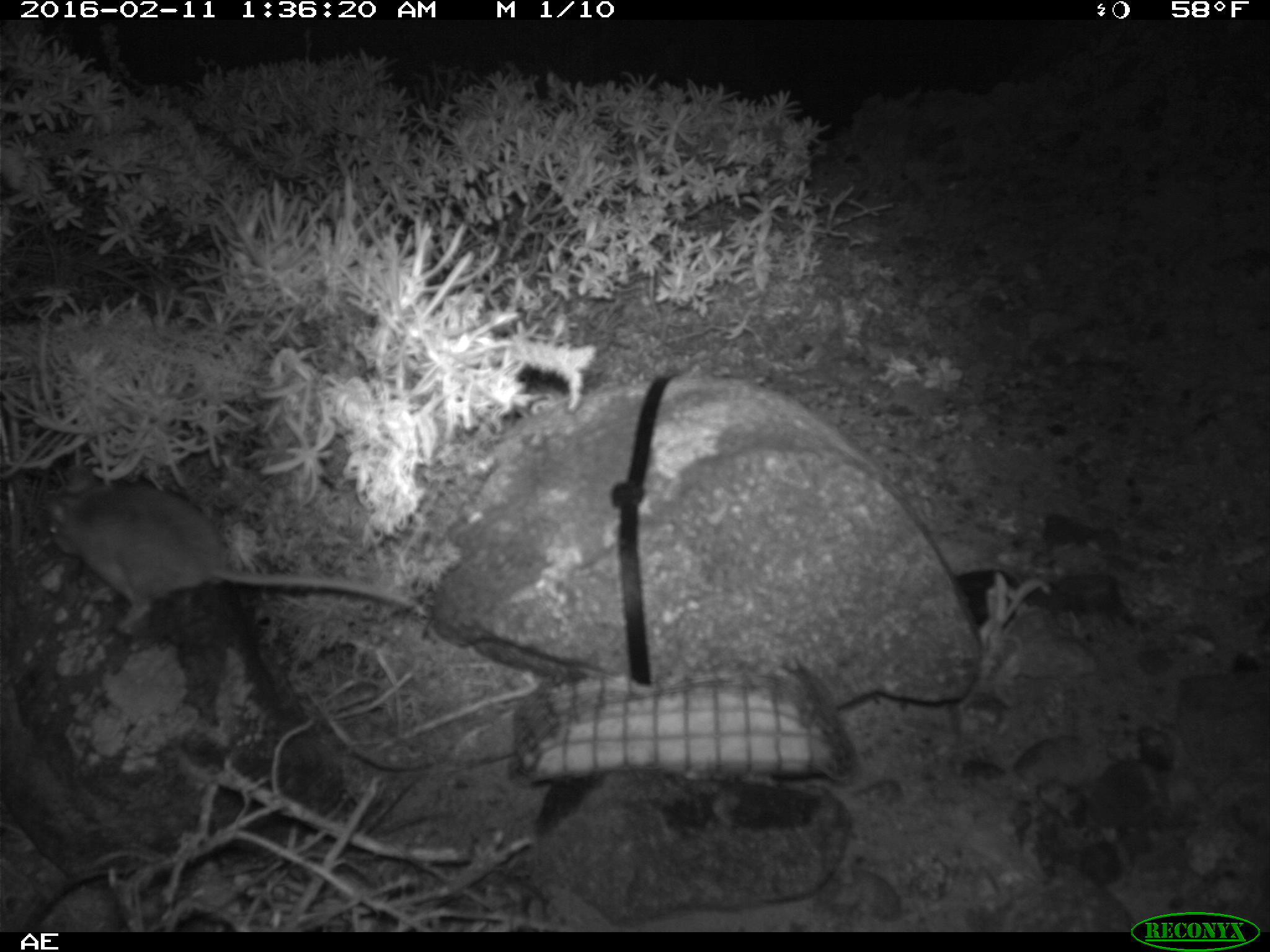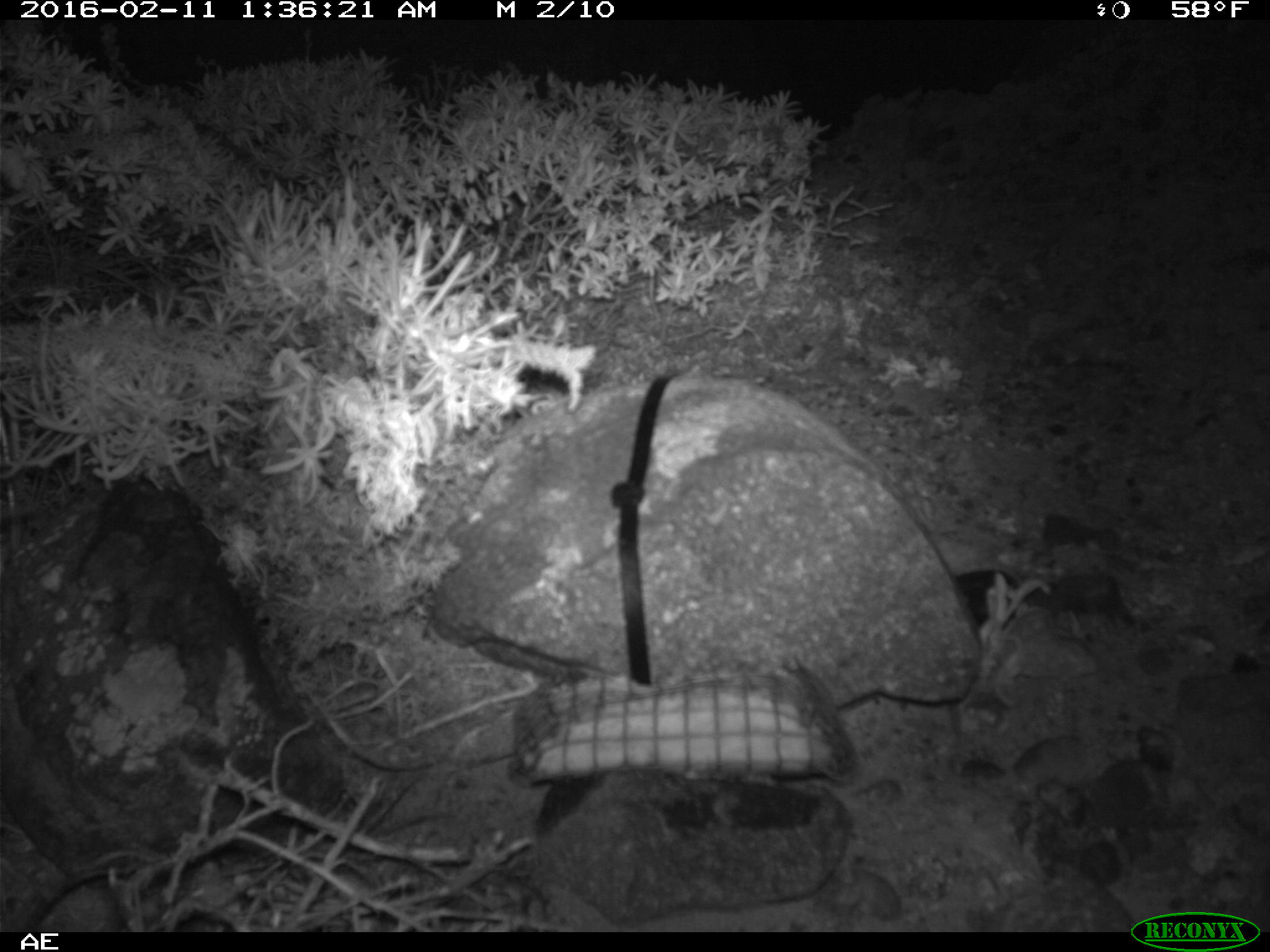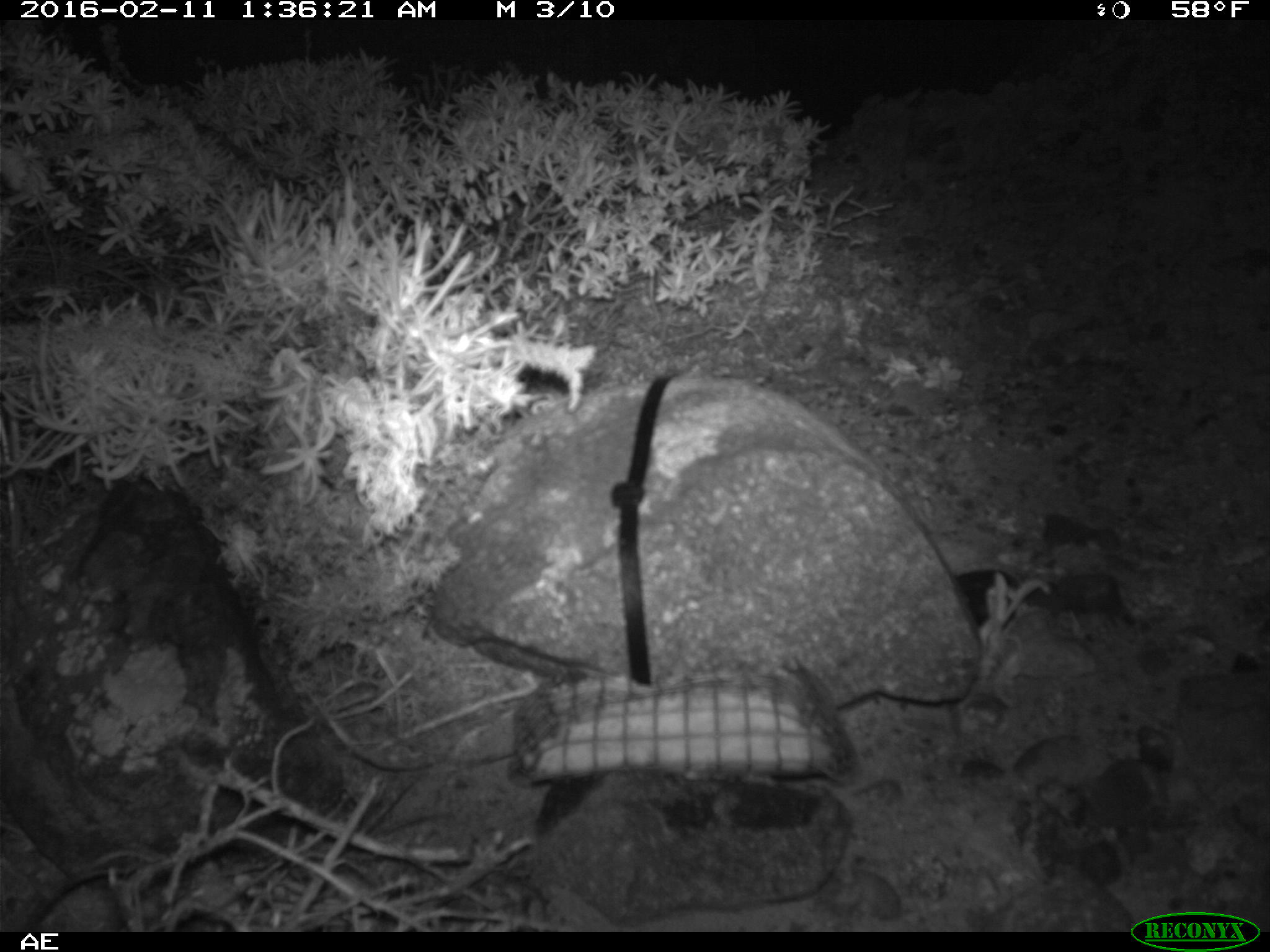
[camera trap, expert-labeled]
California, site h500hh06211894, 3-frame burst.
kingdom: Animalia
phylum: Chordata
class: Mammalia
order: Rodentia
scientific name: Rodentia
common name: rodent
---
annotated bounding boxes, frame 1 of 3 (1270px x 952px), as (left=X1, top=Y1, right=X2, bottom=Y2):
rodent: (left=46, top=463, right=415, bottom=633)